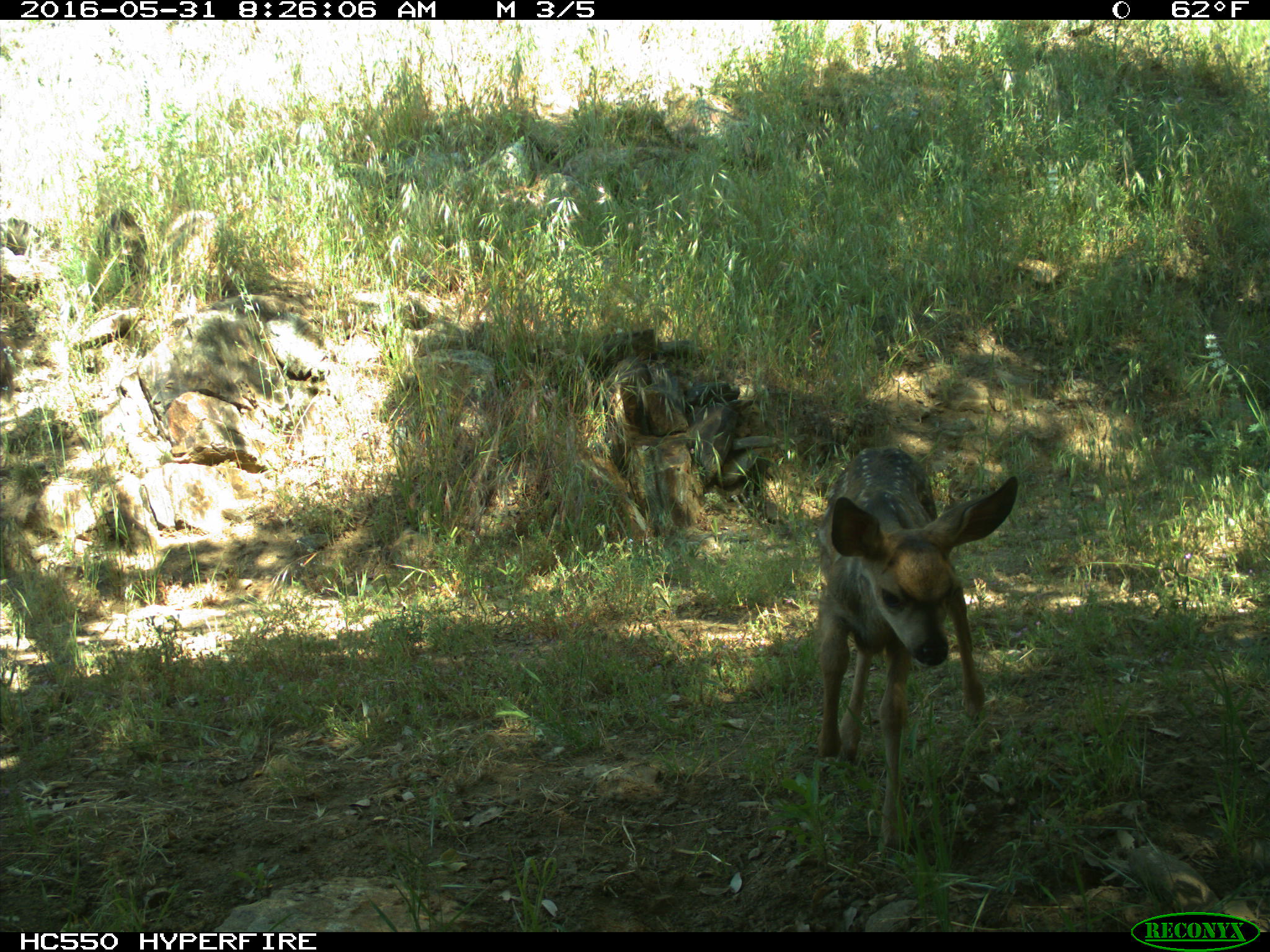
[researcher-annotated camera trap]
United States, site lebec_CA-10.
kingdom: Animalia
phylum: Chordata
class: Mammalia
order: Artiodactyla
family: Cervidae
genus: Odocoileus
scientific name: Odocoileus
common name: deer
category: unidentified deer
Unidentified deer (deer) (Odocoileus).